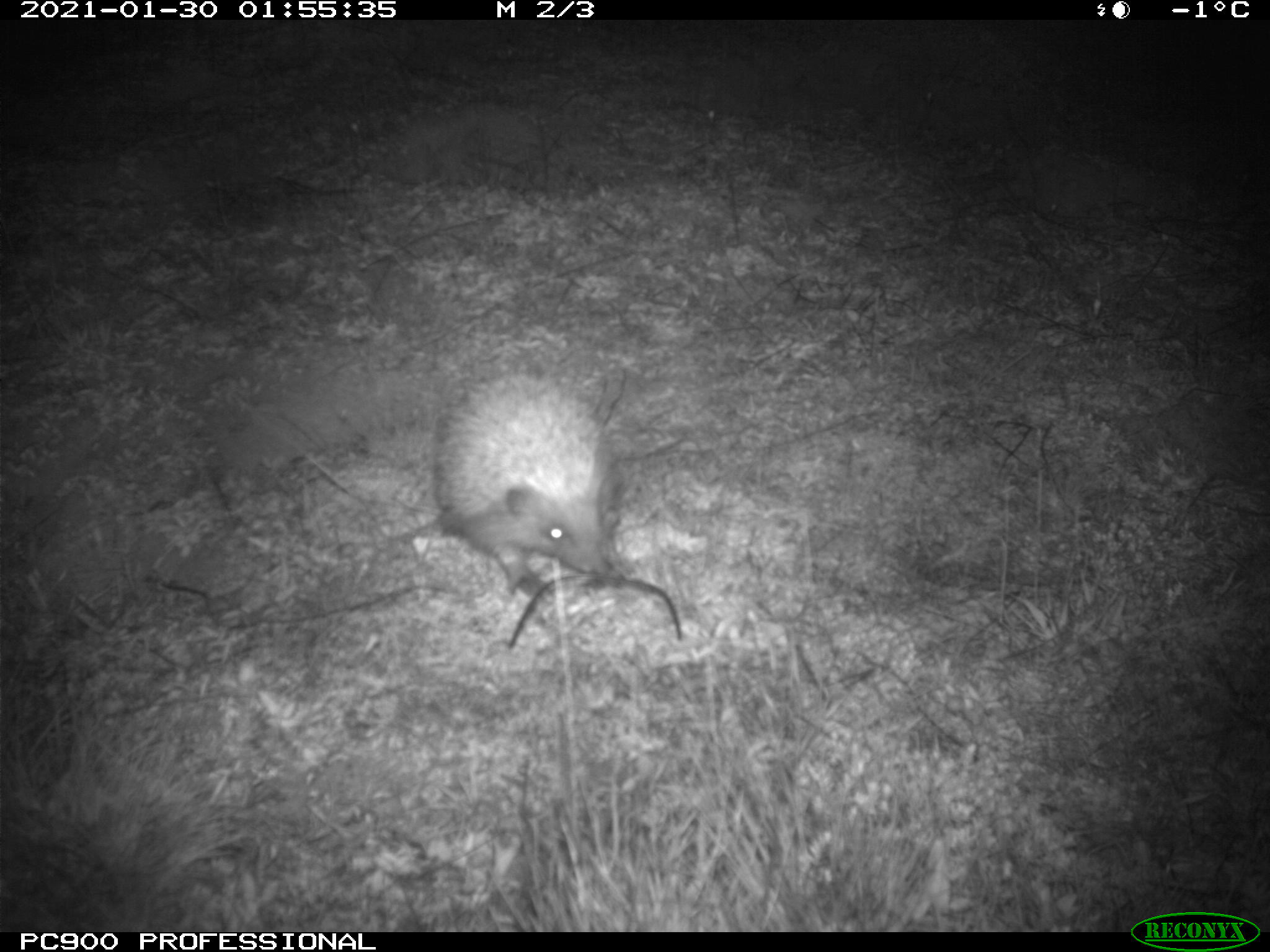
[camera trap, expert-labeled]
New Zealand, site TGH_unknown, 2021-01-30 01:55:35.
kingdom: Animalia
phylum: Chordata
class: Mammalia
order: Eulipotyphla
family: Erinaceidae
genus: Erinaceus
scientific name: Erinaceus europaeus europaeus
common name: european hedgehog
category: hedgehog